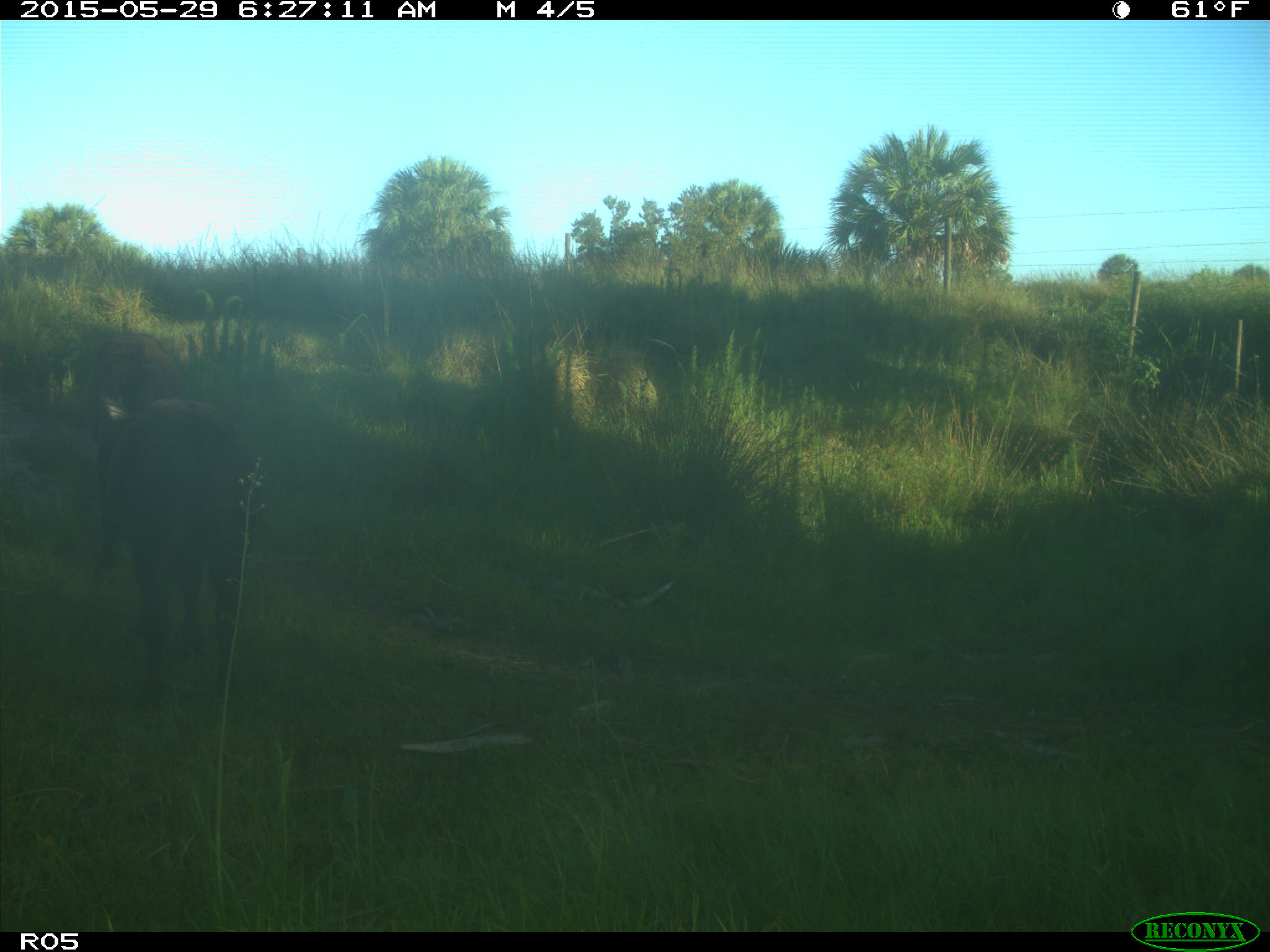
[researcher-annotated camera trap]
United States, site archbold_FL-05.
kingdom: Animalia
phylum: Chordata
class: Mammalia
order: Artiodactyla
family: Bovidae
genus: Bos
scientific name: Bos taurus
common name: domestic cow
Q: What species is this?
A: Bos taurus (domestic cow).